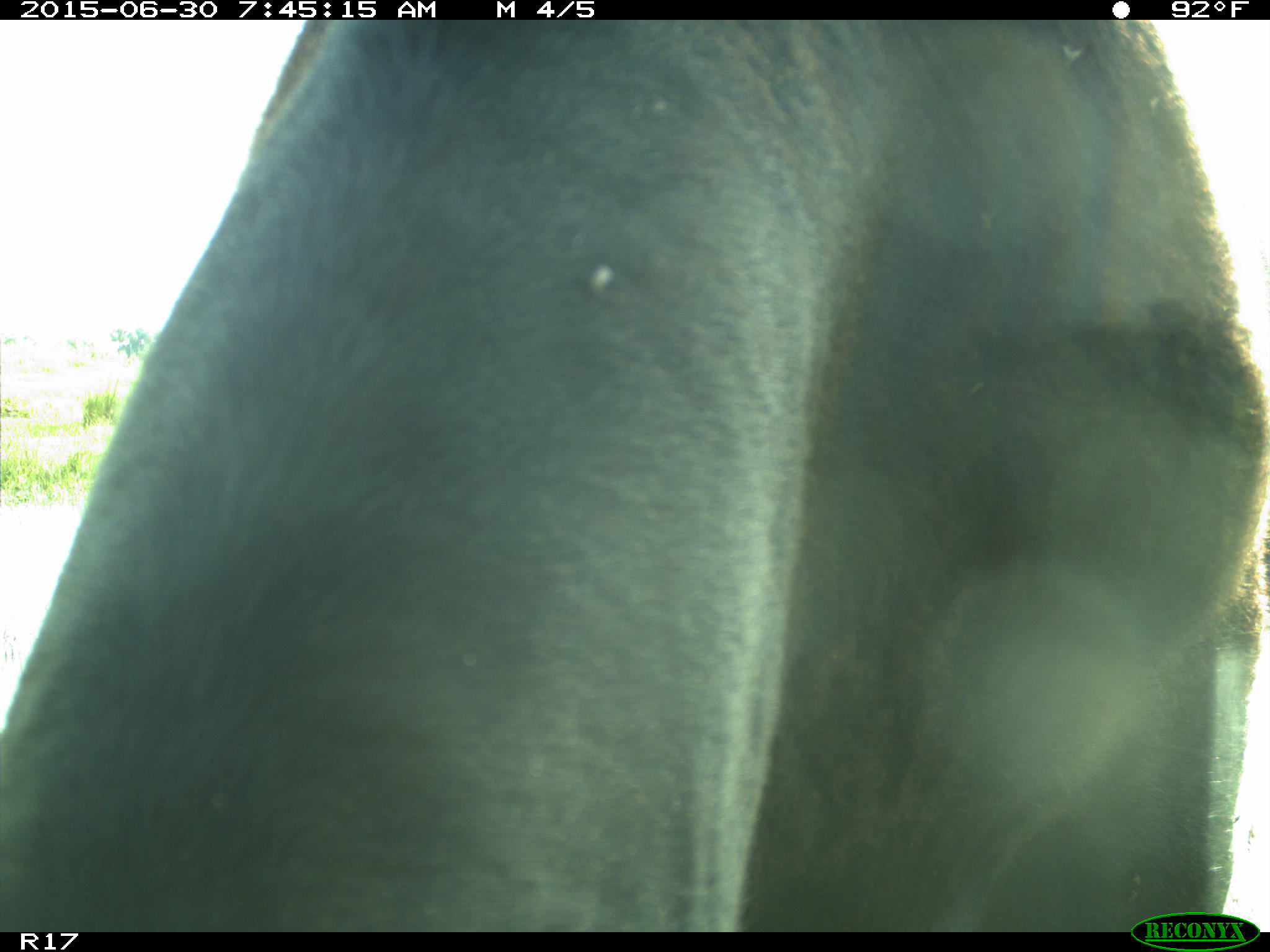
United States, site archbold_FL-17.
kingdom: Animalia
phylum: Chordata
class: Mammalia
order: Artiodactyla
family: Bovidae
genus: Bos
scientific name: Bos taurus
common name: domestic cow